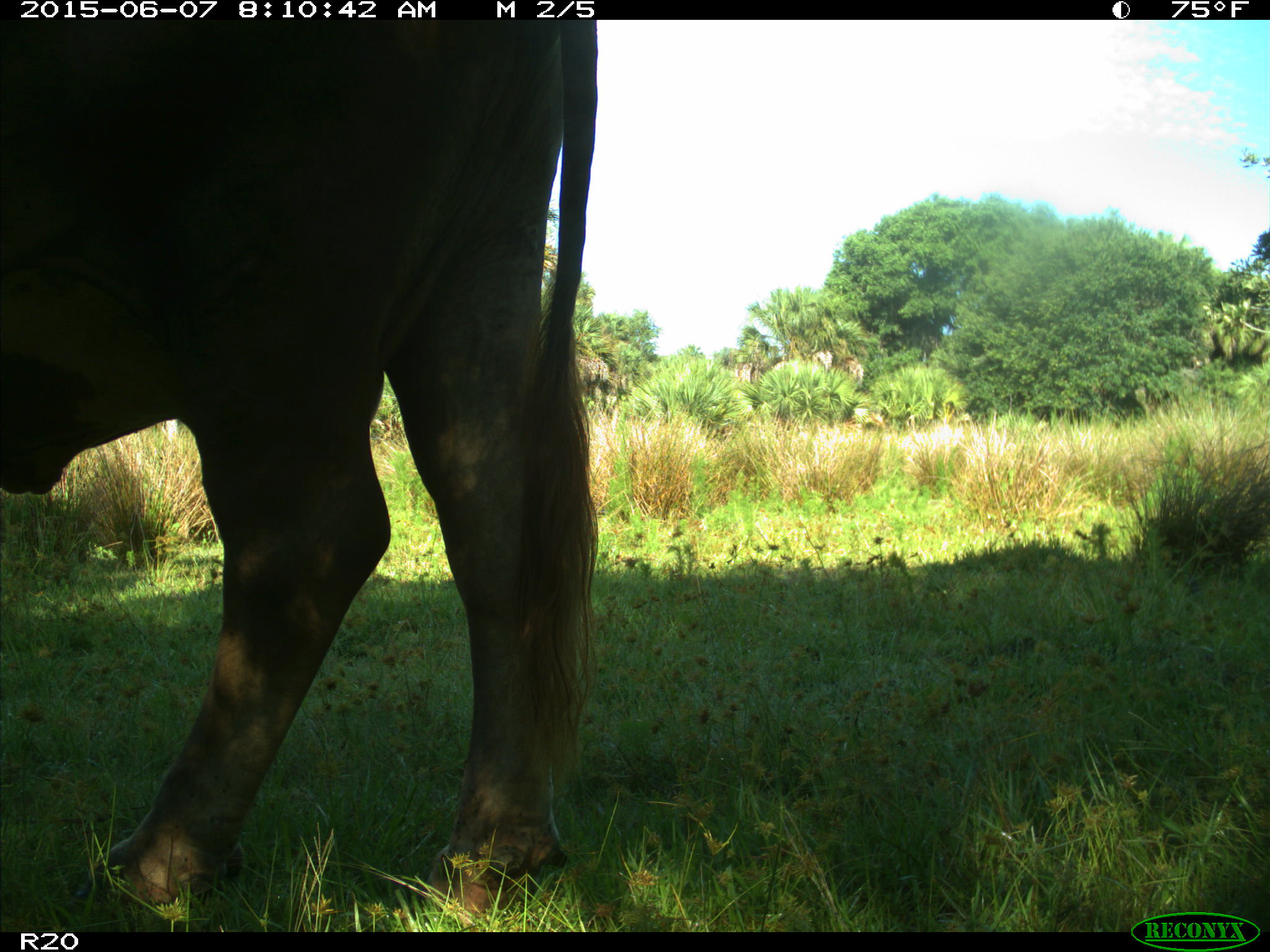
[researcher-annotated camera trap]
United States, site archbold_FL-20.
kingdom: Animalia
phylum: Chordata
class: Mammalia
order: Artiodactyla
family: Bovidae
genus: Bos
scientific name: Bos taurus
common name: domestic cow